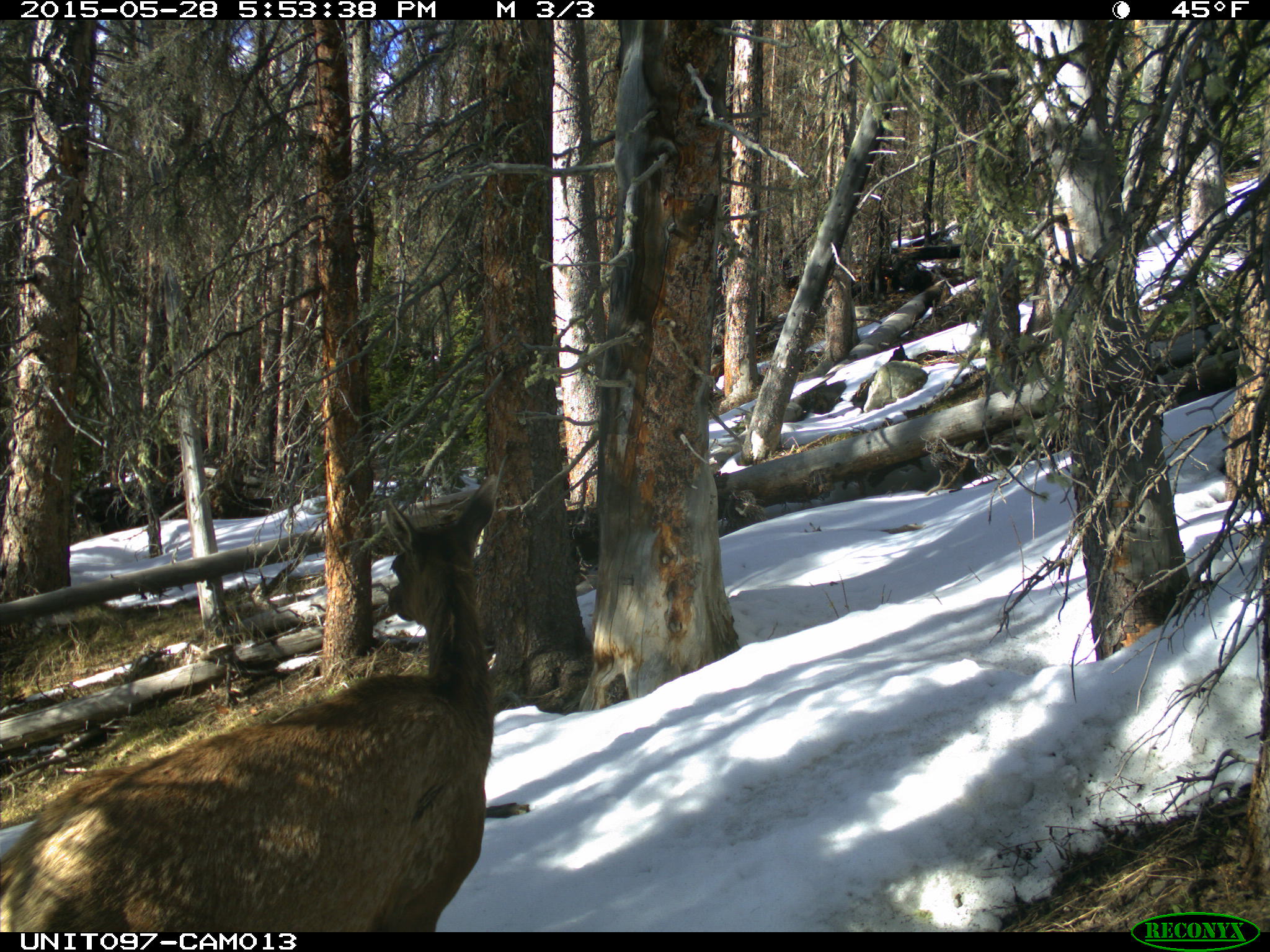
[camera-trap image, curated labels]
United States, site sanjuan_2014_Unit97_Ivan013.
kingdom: Animalia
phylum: Chordata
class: Mammalia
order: Artiodactyla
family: Cervidae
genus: Cervus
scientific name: Cervus elaphus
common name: red deer